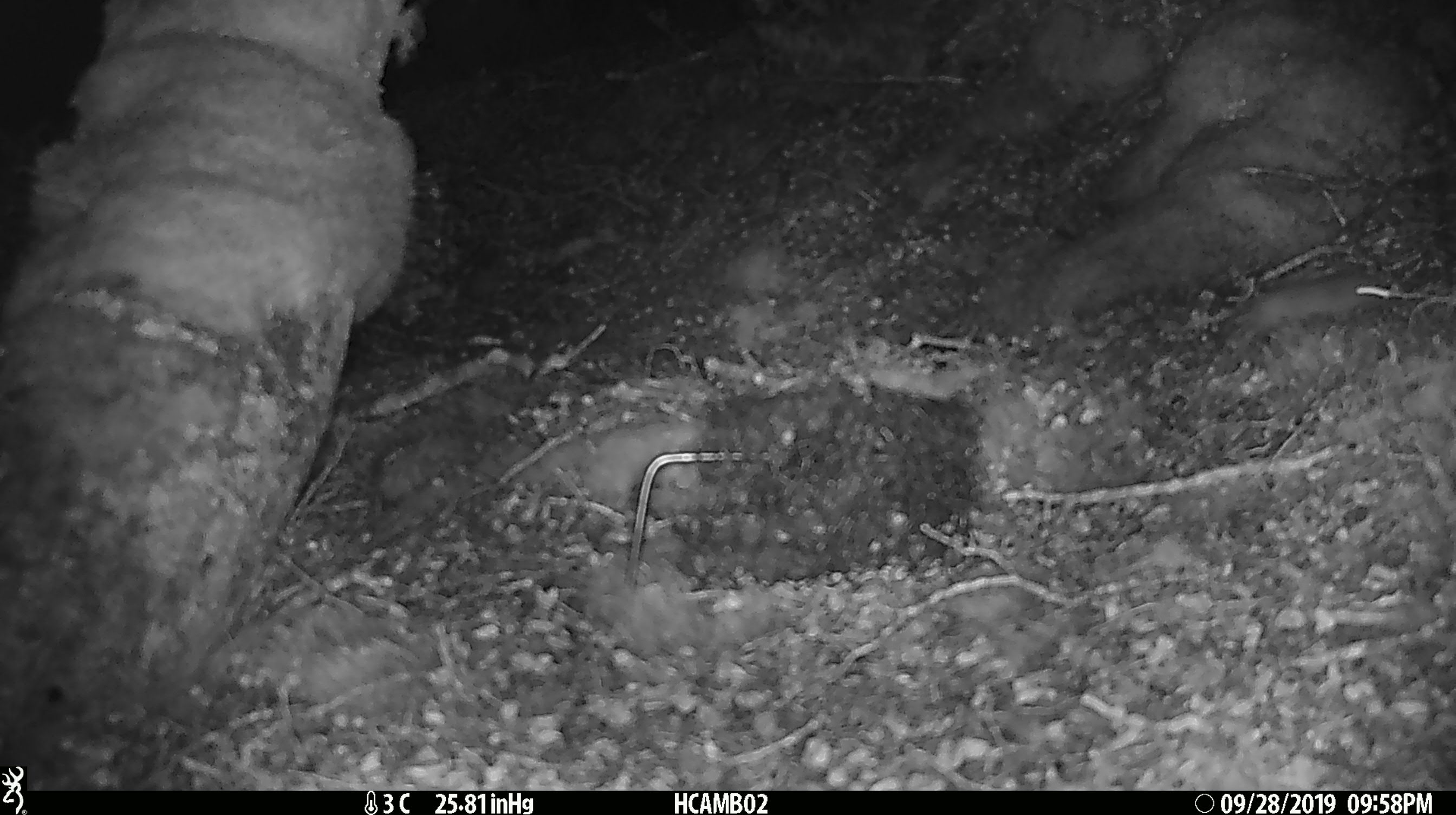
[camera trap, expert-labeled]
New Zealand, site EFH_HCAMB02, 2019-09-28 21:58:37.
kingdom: Animalia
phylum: Chordata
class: Mammalia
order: Rodentia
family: Muridae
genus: Mus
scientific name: Mus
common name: mouse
Mouse (Mus).